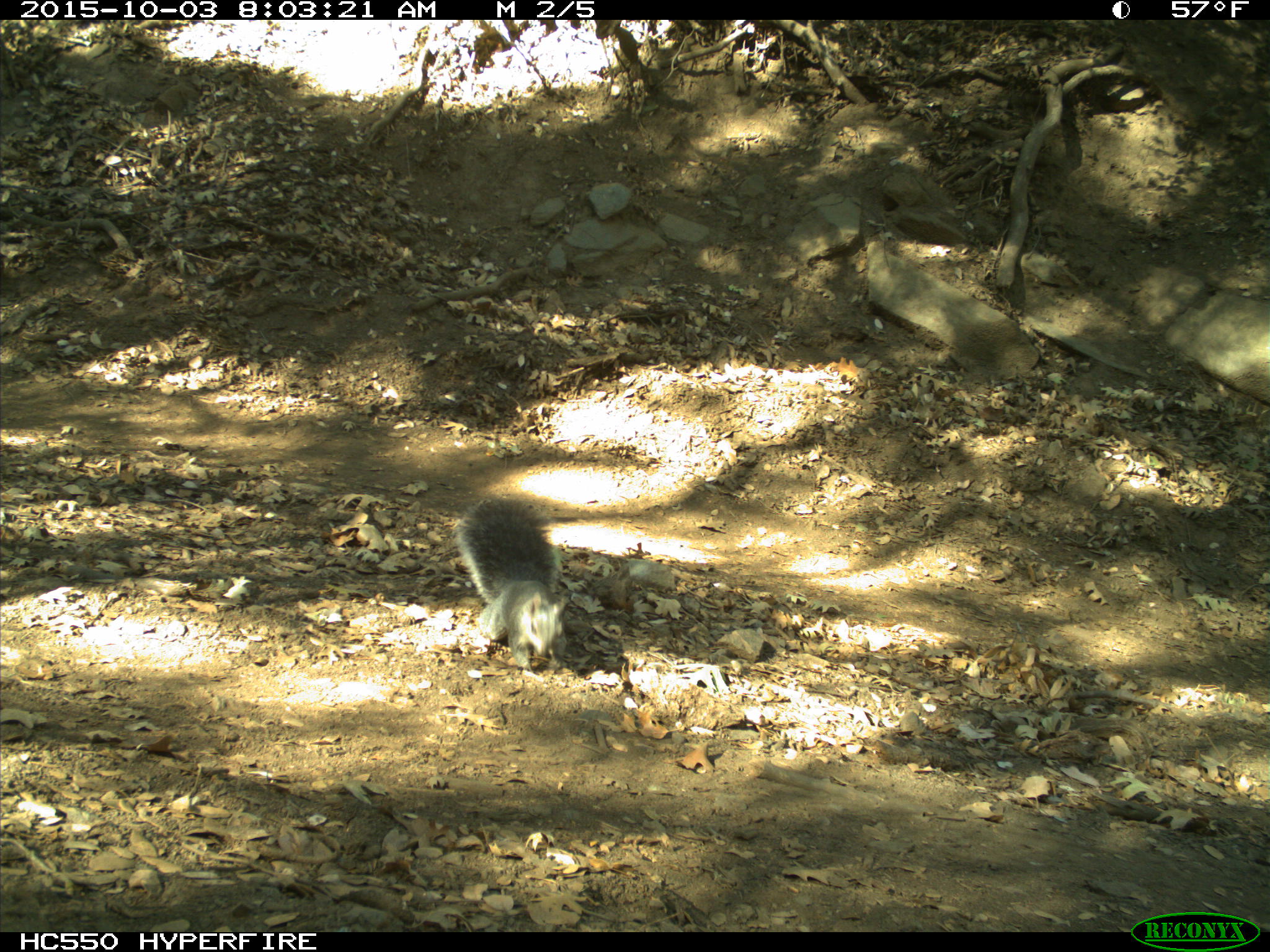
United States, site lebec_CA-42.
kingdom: Animalia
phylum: Chordata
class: Mammalia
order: Rodentia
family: Sciuridae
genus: Sciurus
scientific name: Sciurus carolinensis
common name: eastern gray squirrel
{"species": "Sciurus carolinensis (eastern gray squirrel)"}